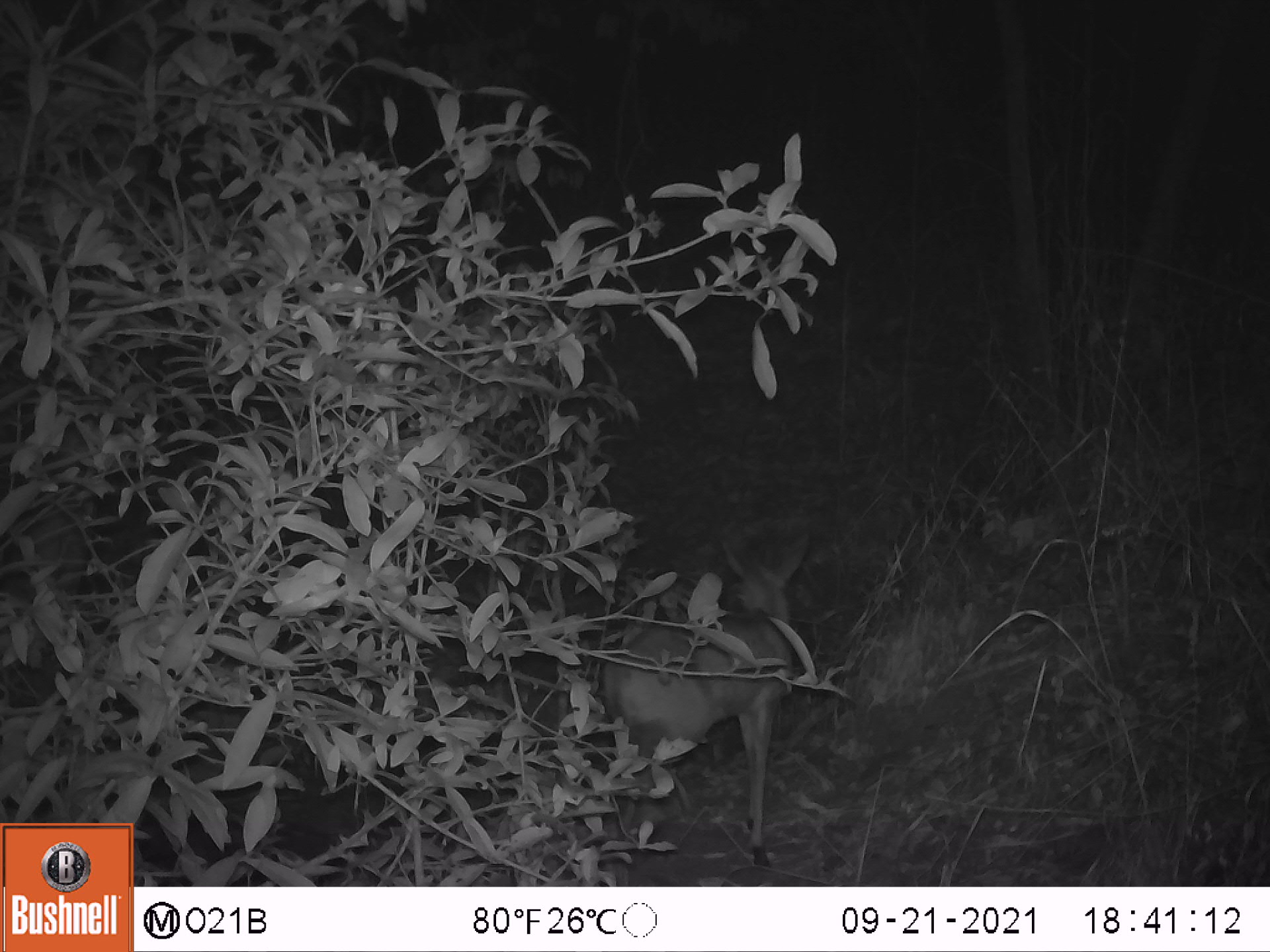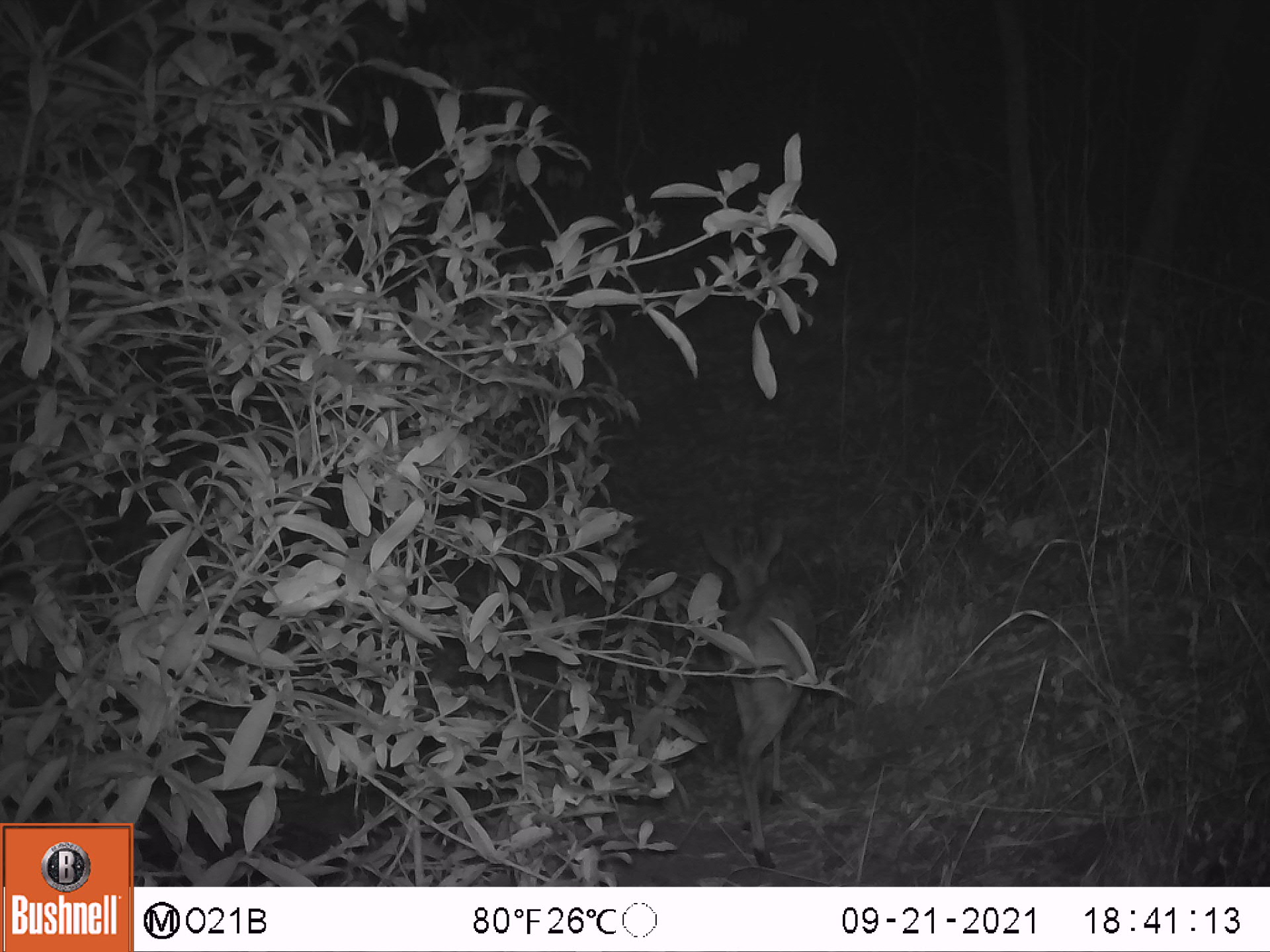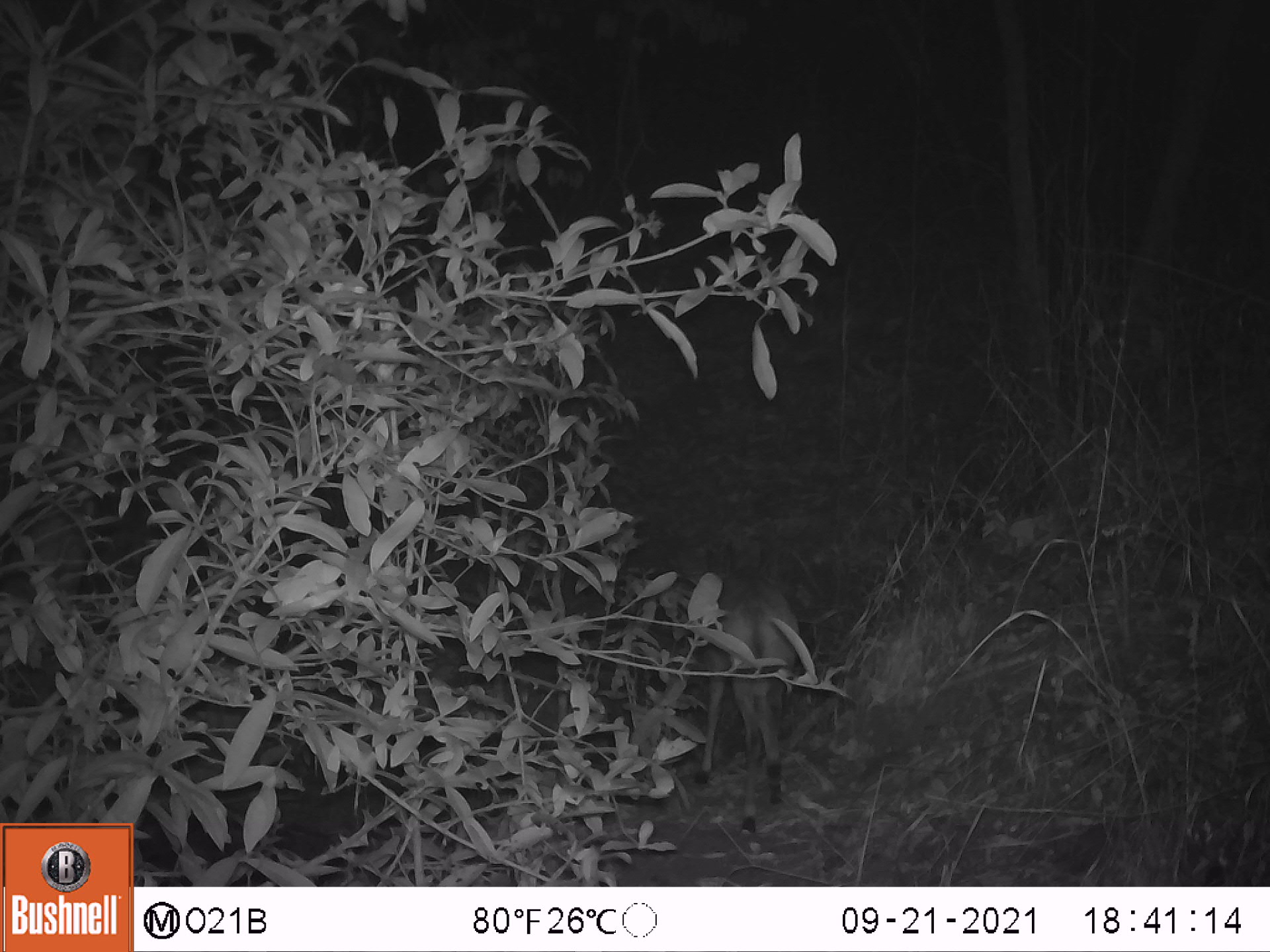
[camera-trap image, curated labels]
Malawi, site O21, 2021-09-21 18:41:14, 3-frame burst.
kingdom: Animalia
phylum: Chordata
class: Mammalia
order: Artiodactyla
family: Bovidae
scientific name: Antilopinae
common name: small antelope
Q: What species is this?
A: Small antelope (Antilopinae).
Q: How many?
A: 1.